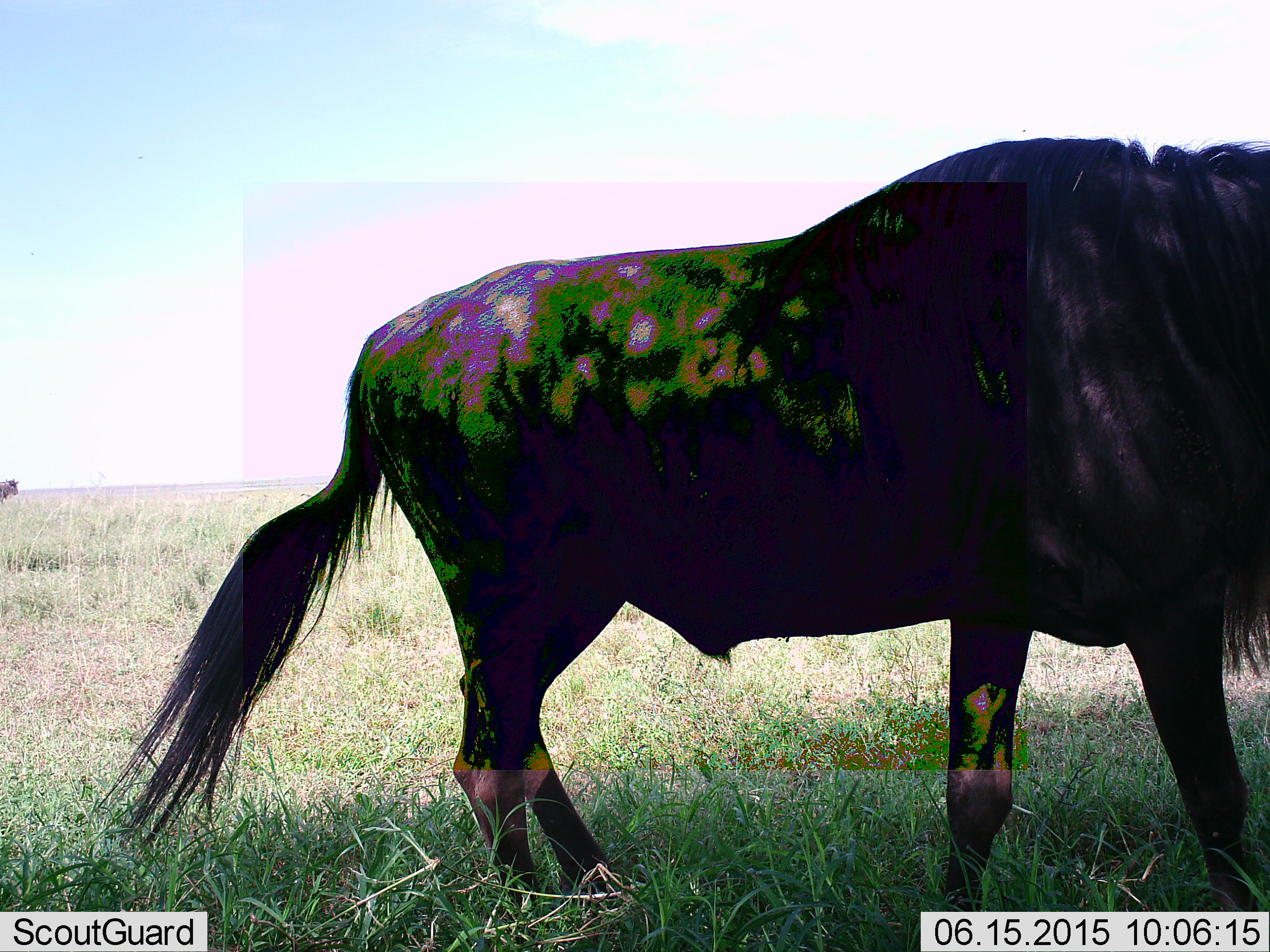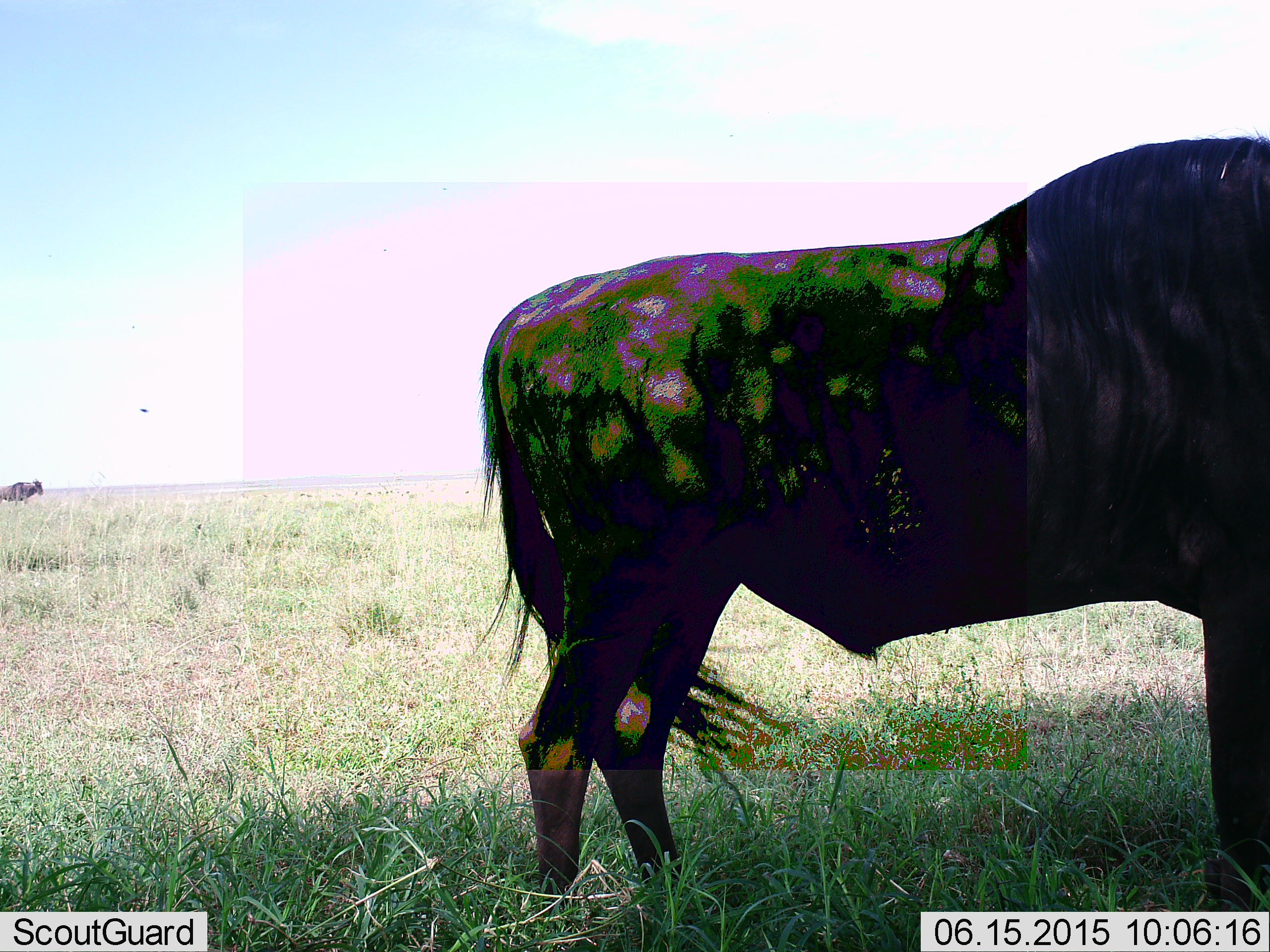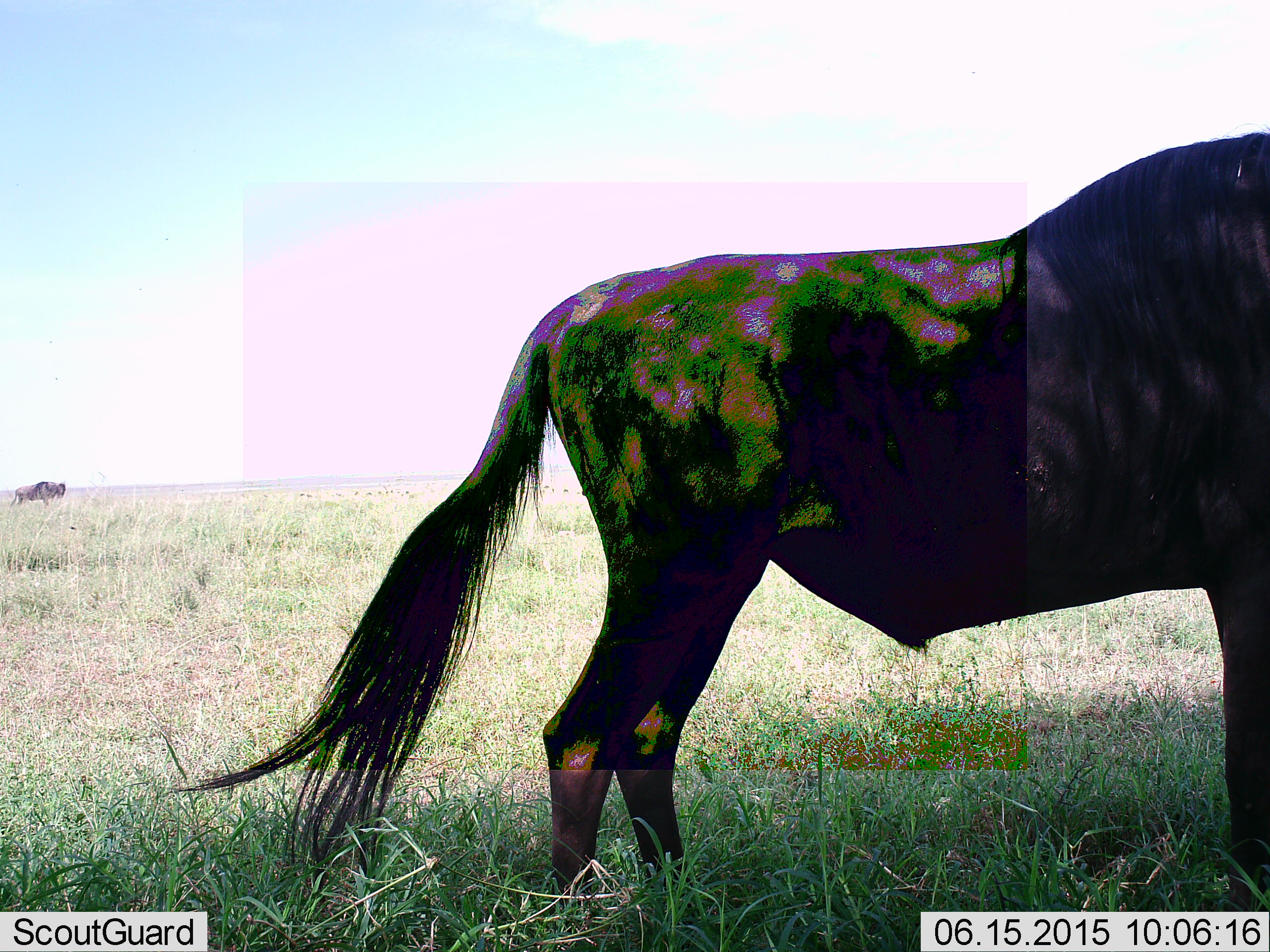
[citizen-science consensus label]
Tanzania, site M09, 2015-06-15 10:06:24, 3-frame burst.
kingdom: Animalia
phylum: Chordata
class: Mammalia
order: Artiodactyla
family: Bovidae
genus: Connochaetes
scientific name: Connochaetes taurinus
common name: blue wildebeest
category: wildebeest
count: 2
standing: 58%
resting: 0%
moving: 58%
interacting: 0%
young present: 0%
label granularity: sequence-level